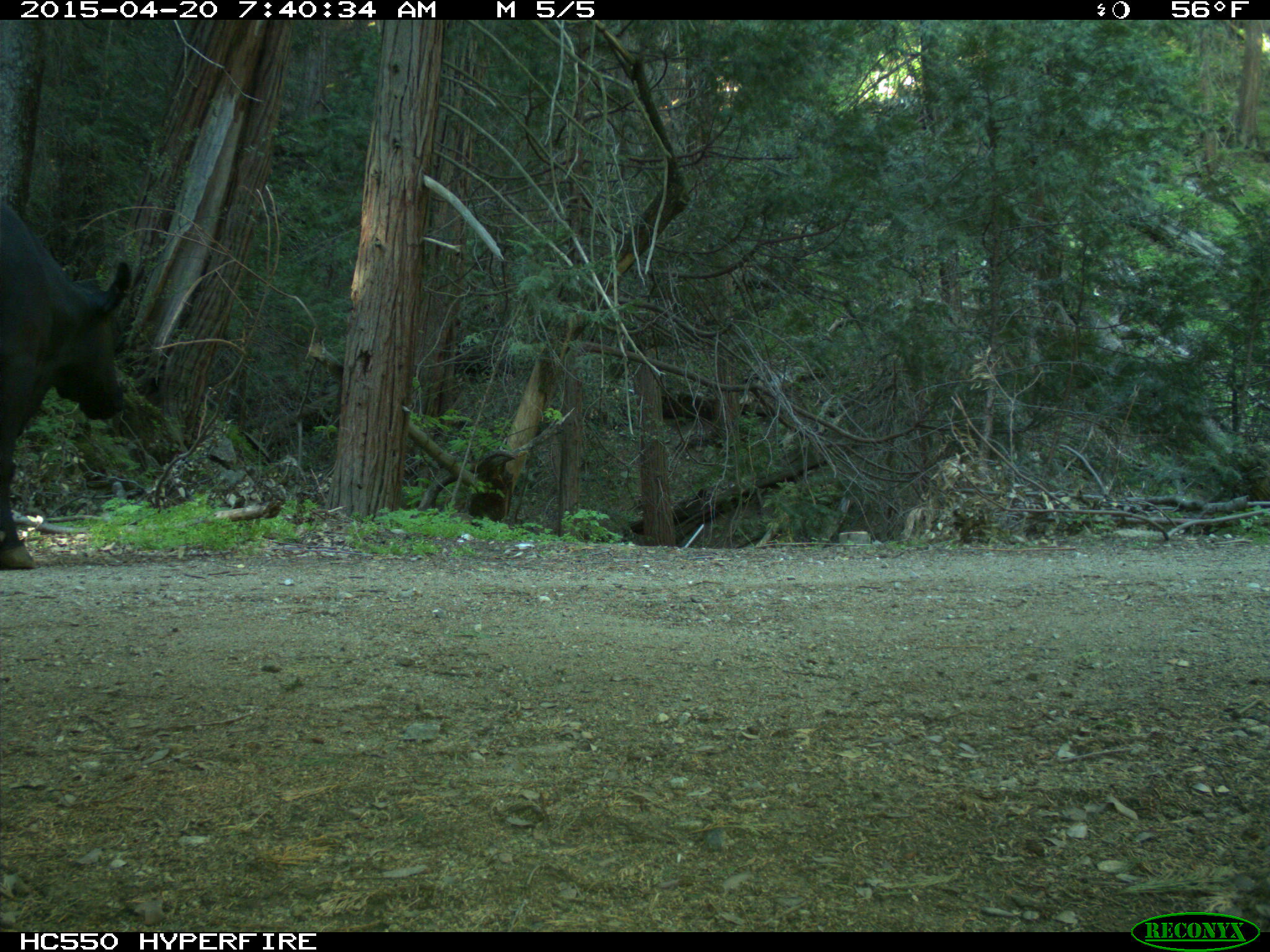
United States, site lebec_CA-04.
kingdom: Animalia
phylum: Chordata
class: Mammalia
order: Artiodactyla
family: Bovidae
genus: Bos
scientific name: Bos taurus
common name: domestic cow